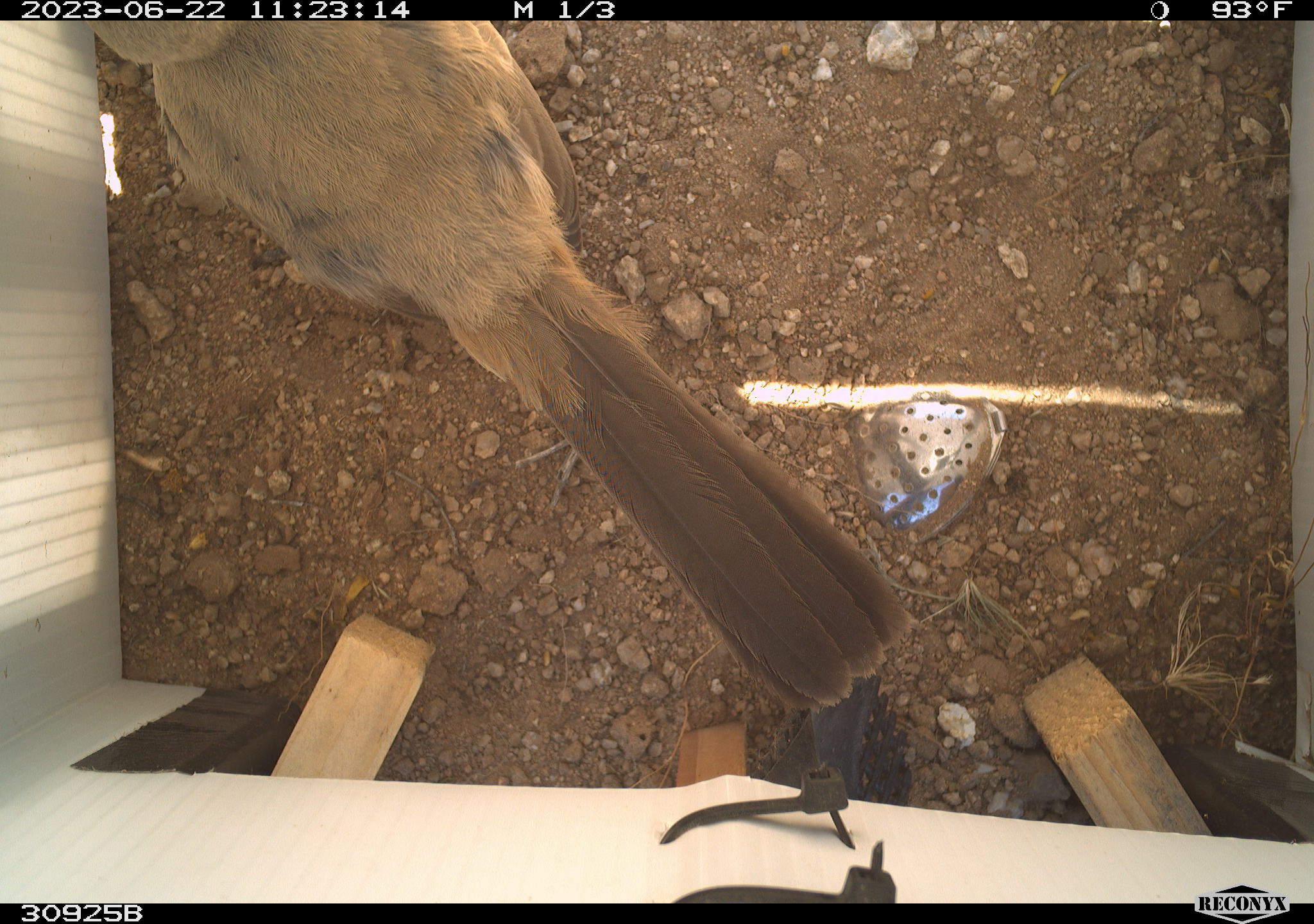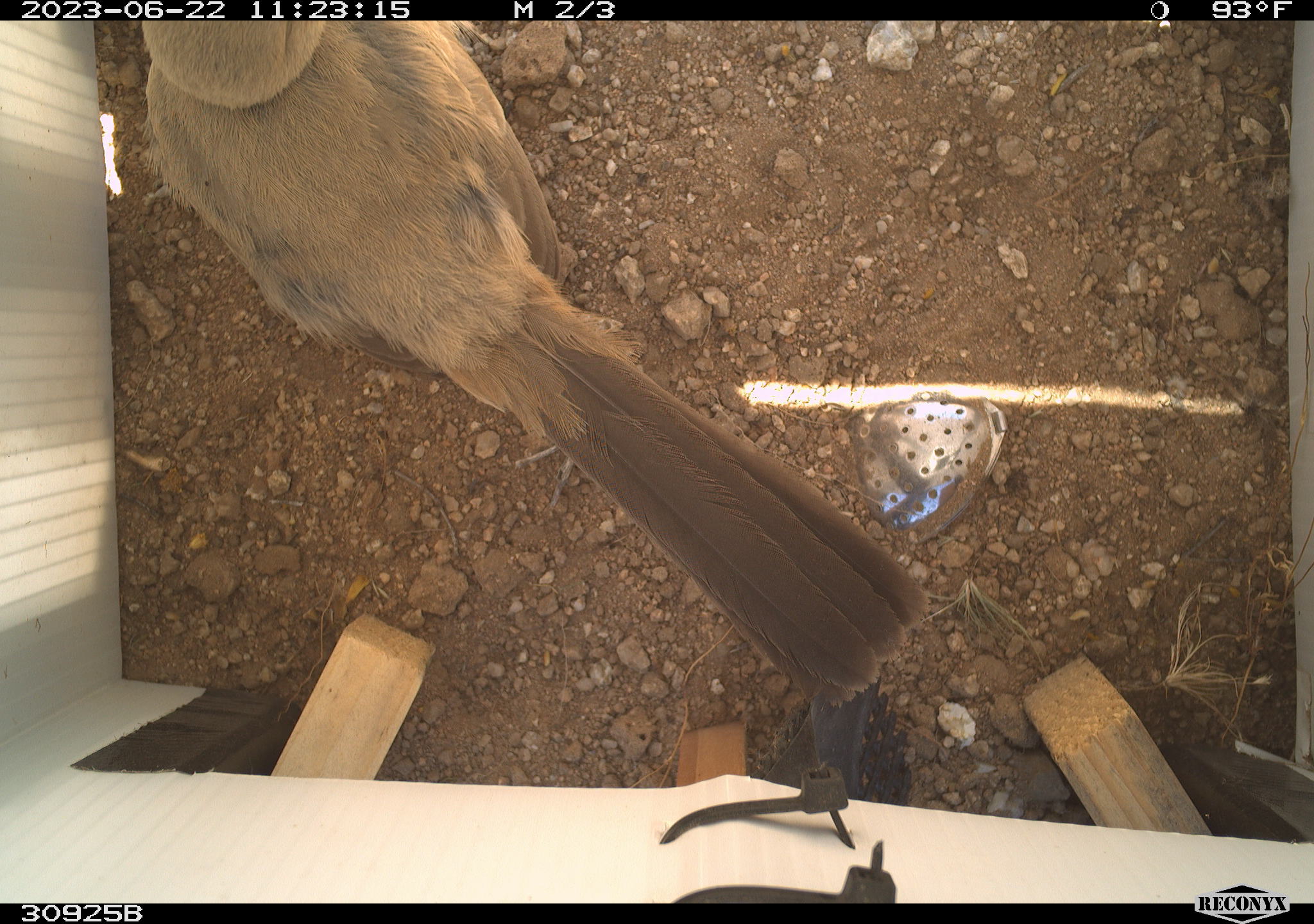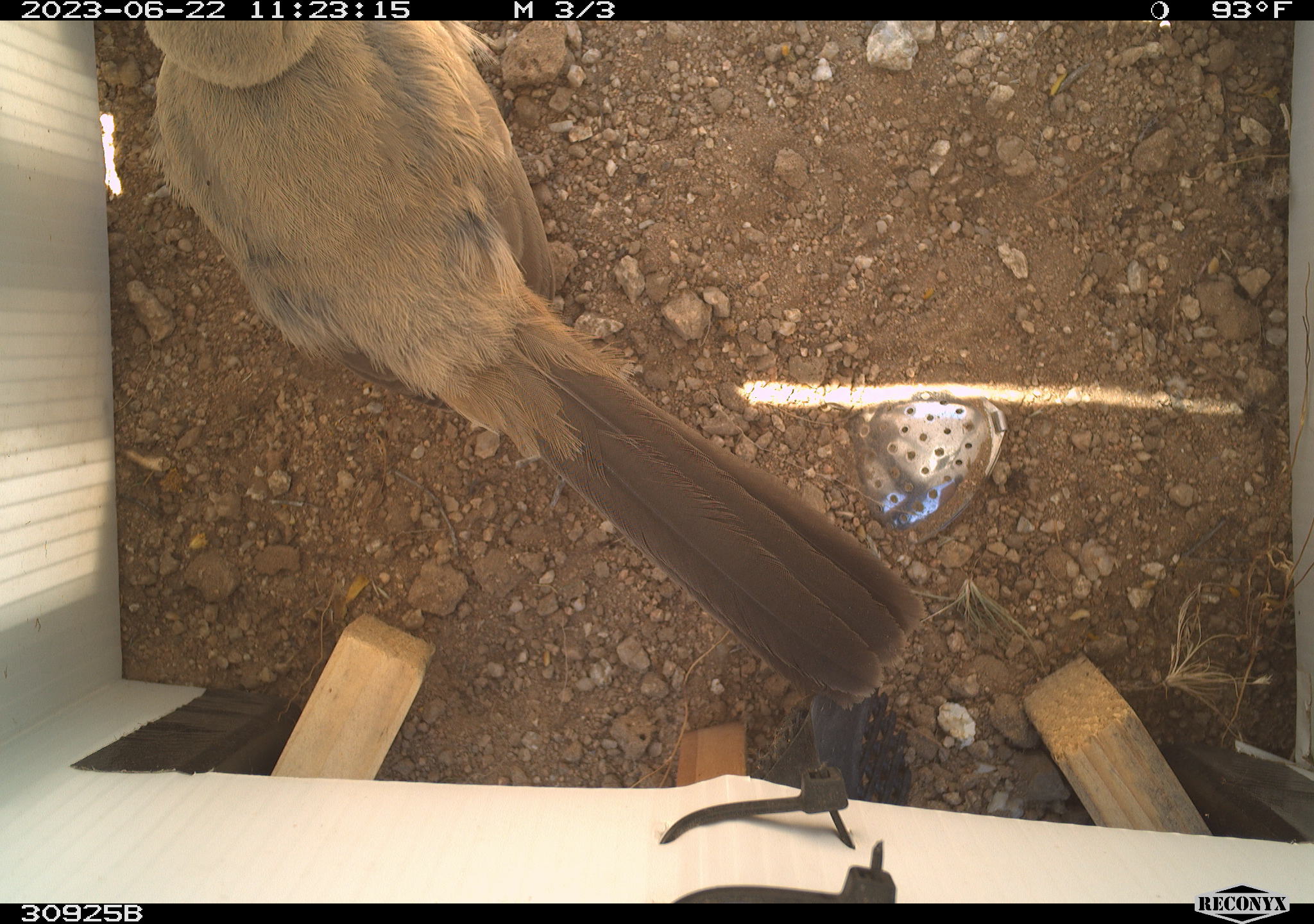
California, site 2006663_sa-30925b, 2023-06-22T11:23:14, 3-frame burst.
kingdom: Animalia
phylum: Chordata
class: Aves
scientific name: Aves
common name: bird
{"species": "bird (Aves)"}